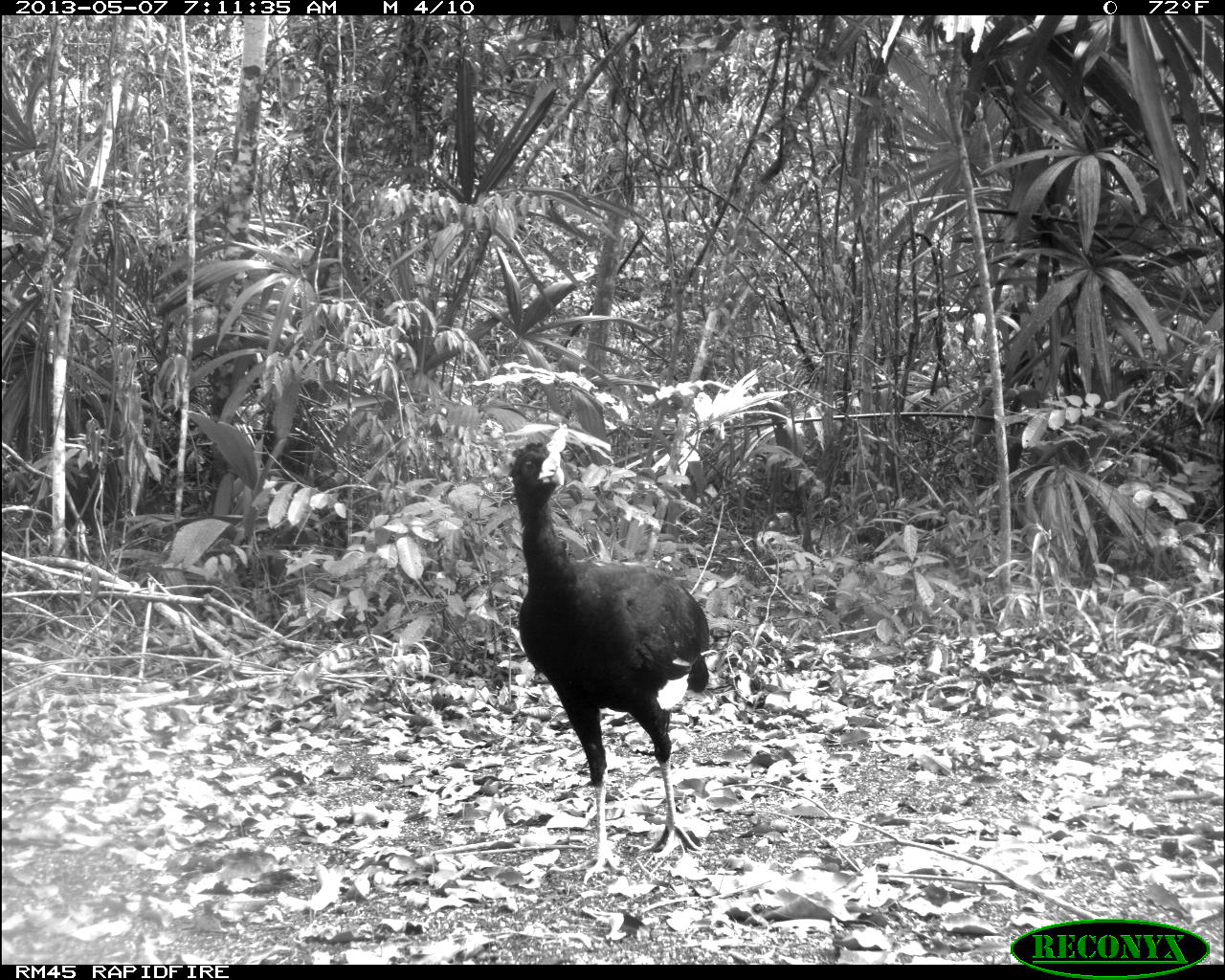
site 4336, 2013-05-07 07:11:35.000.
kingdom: Animalia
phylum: Chordata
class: Aves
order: Galliformes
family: Cracidae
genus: Crax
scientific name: Crax rubra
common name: great curassow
Crax rubra (great curassow), count 1, sex male.